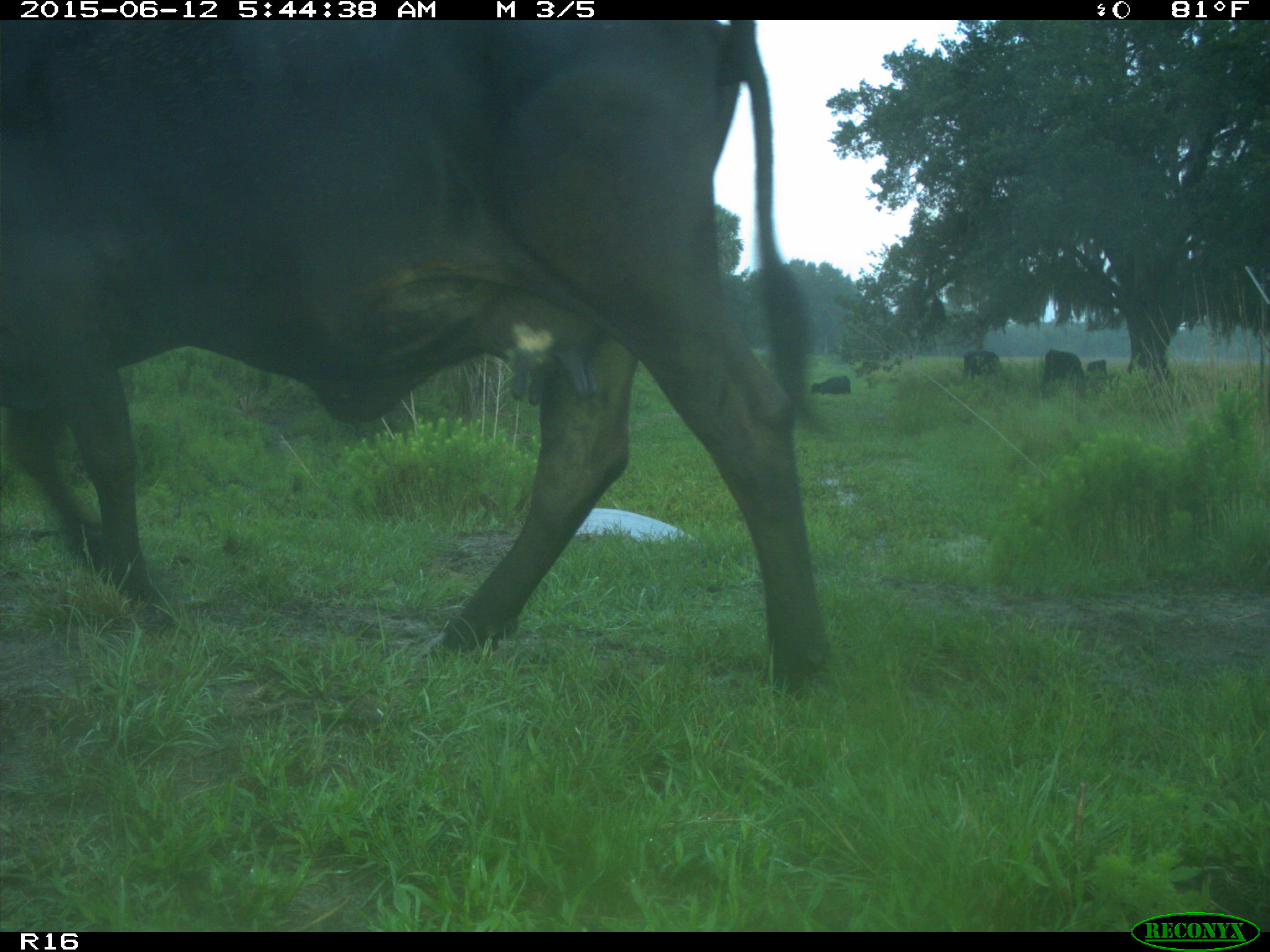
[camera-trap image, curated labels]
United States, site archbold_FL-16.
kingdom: Animalia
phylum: Chordata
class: Mammalia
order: Artiodactyla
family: Bovidae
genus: Bos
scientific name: Bos taurus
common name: domestic cow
Bos taurus (domestic cow).